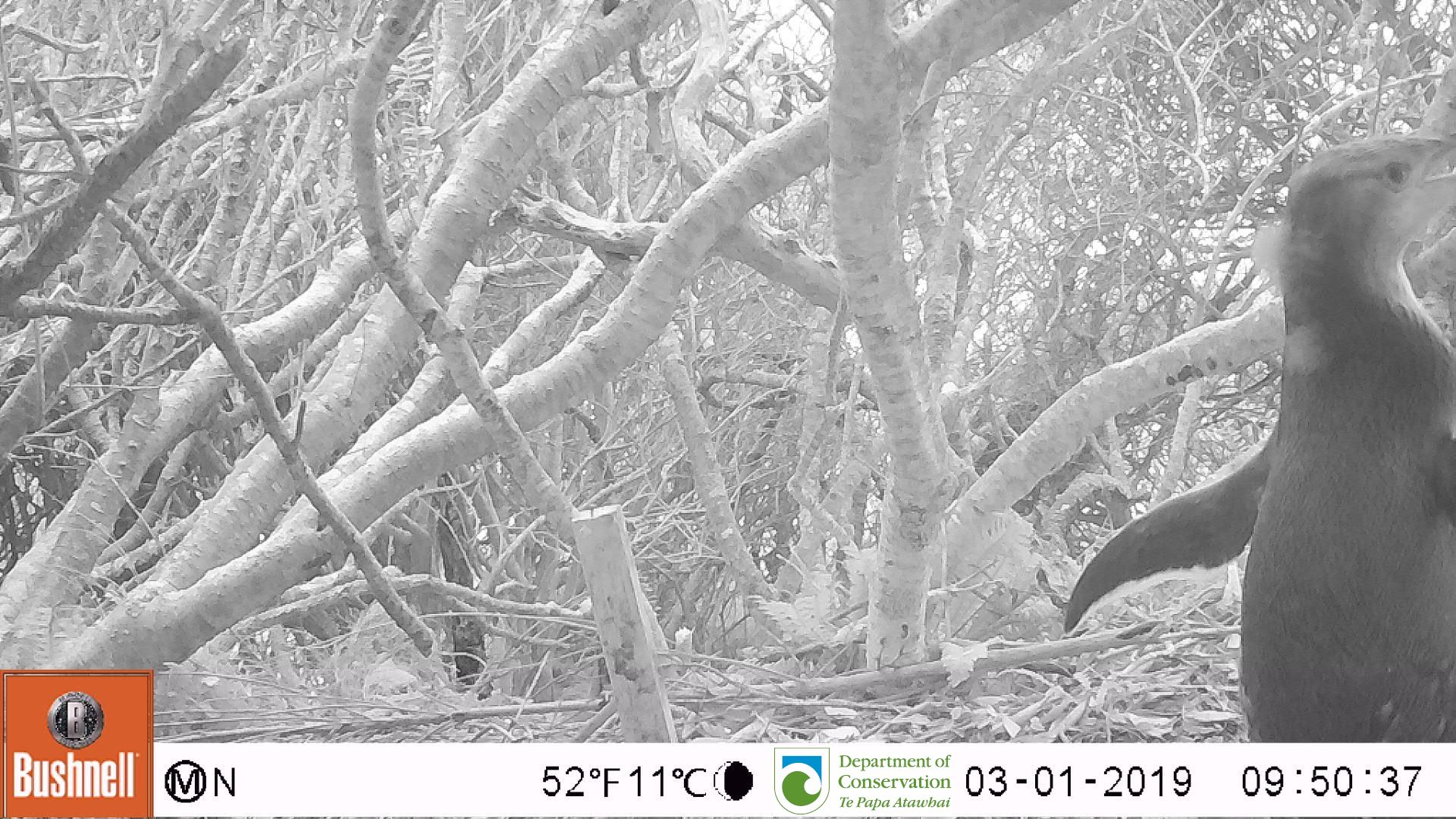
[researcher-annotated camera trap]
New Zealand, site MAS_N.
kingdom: Animalia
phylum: Chordata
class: Aves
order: Sphenisciformes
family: Spheniscidae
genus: Megadyptes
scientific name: Megadyptes antipodes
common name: yellow-eyed penguin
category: yellow eyed penguin